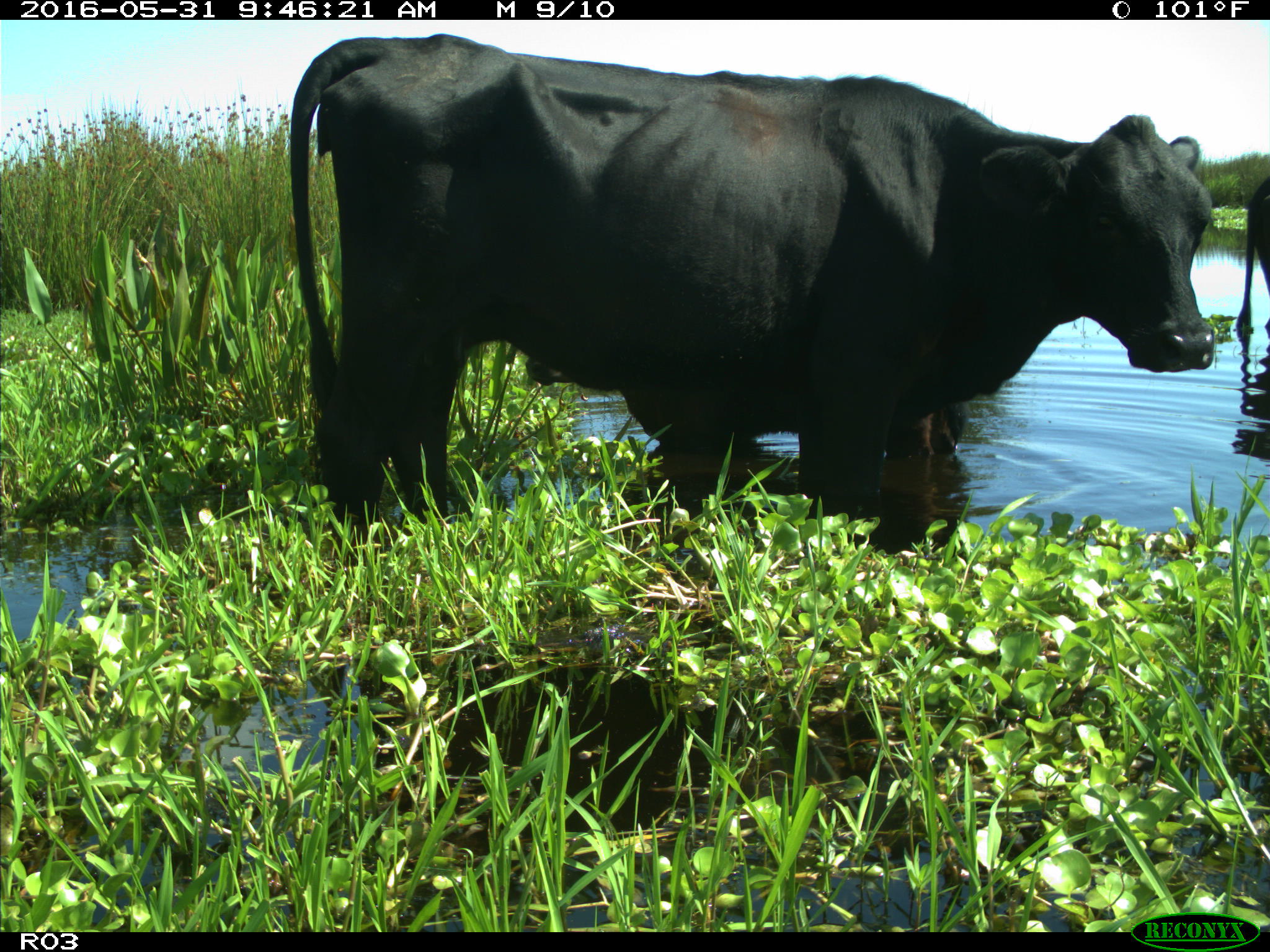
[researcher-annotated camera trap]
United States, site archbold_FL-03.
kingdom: Animalia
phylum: Chordata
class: Mammalia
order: Artiodactyla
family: Bovidae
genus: Bos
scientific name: Bos taurus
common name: domestic cow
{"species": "Bos taurus (domestic cow)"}